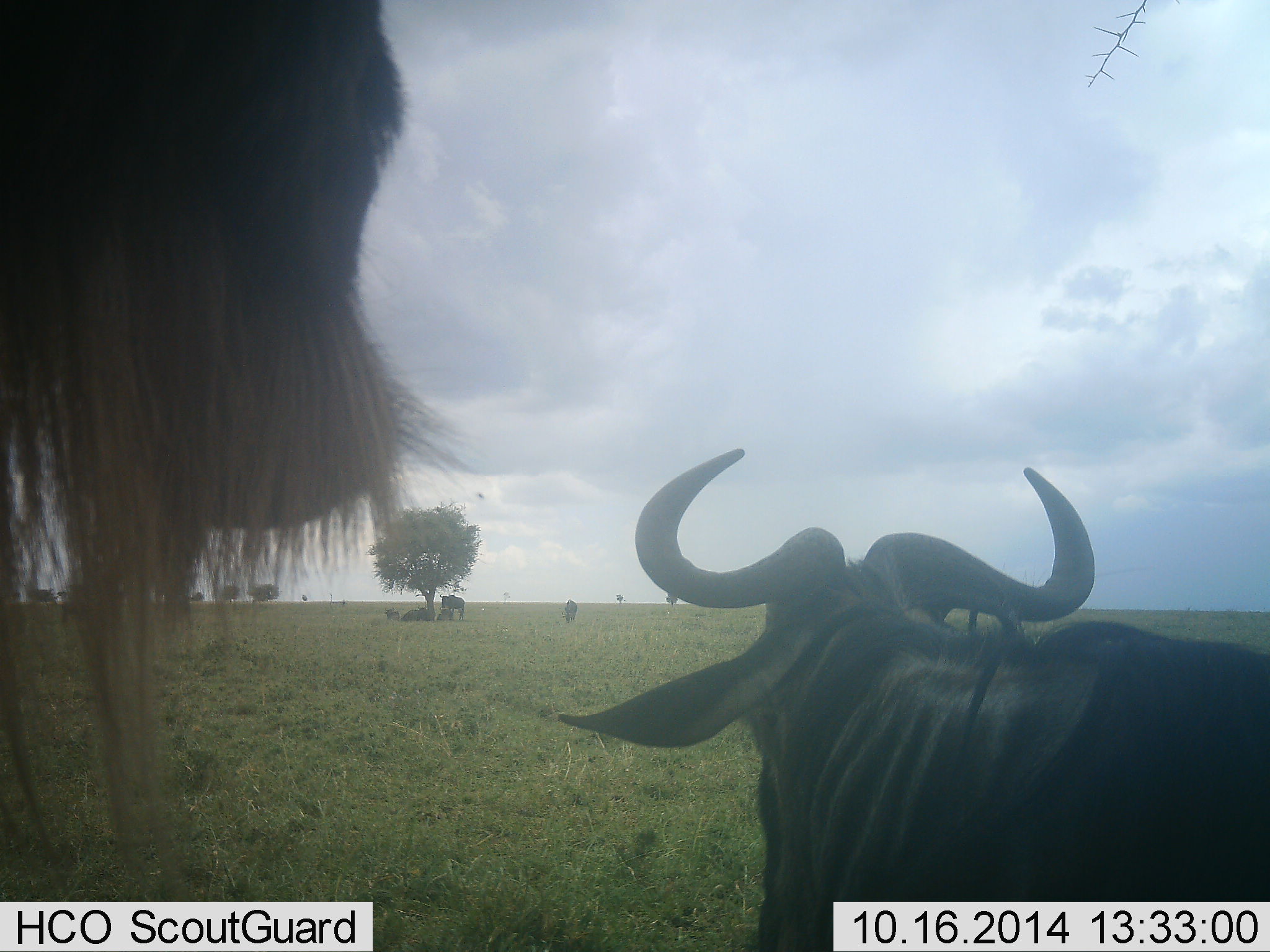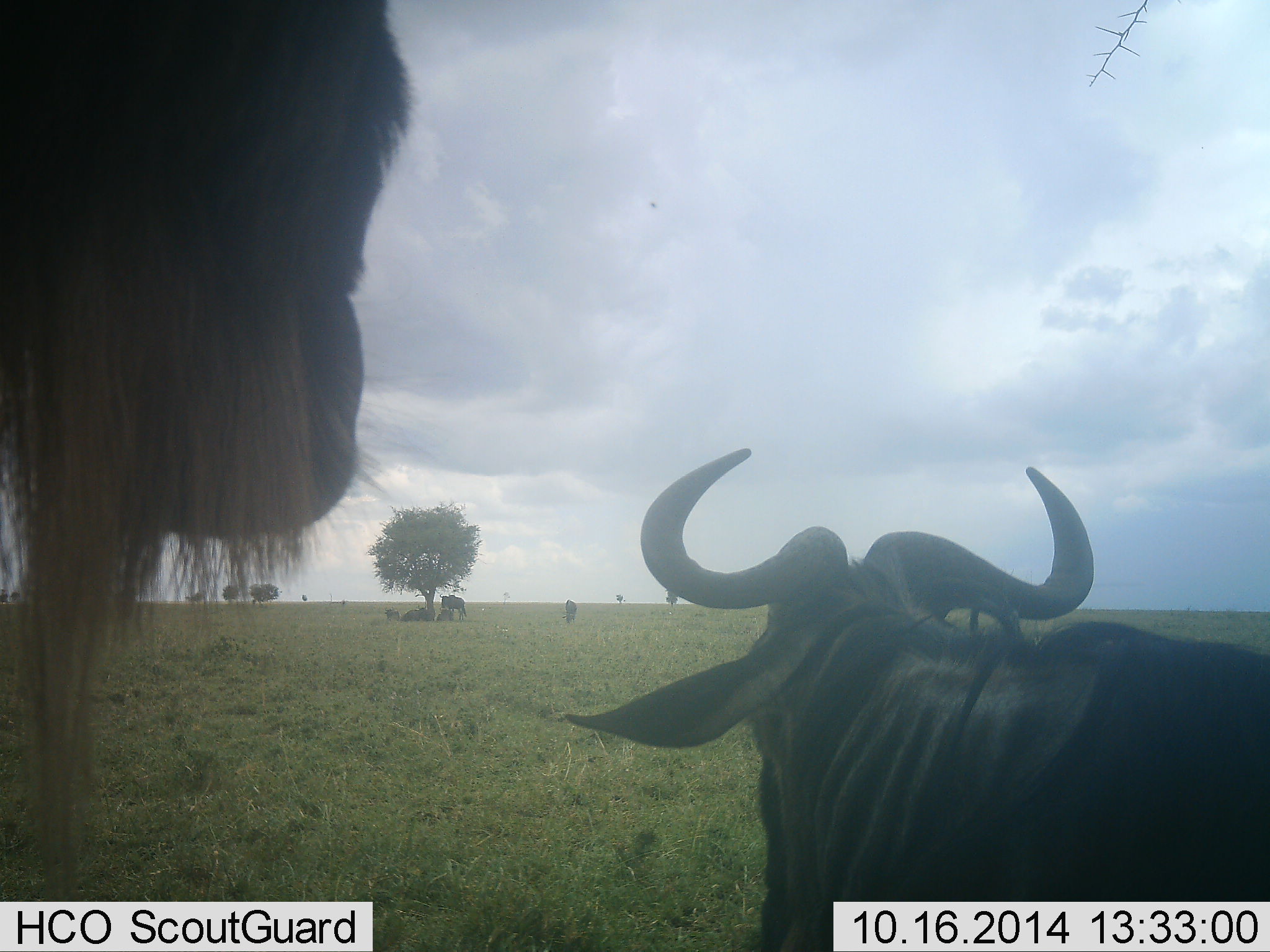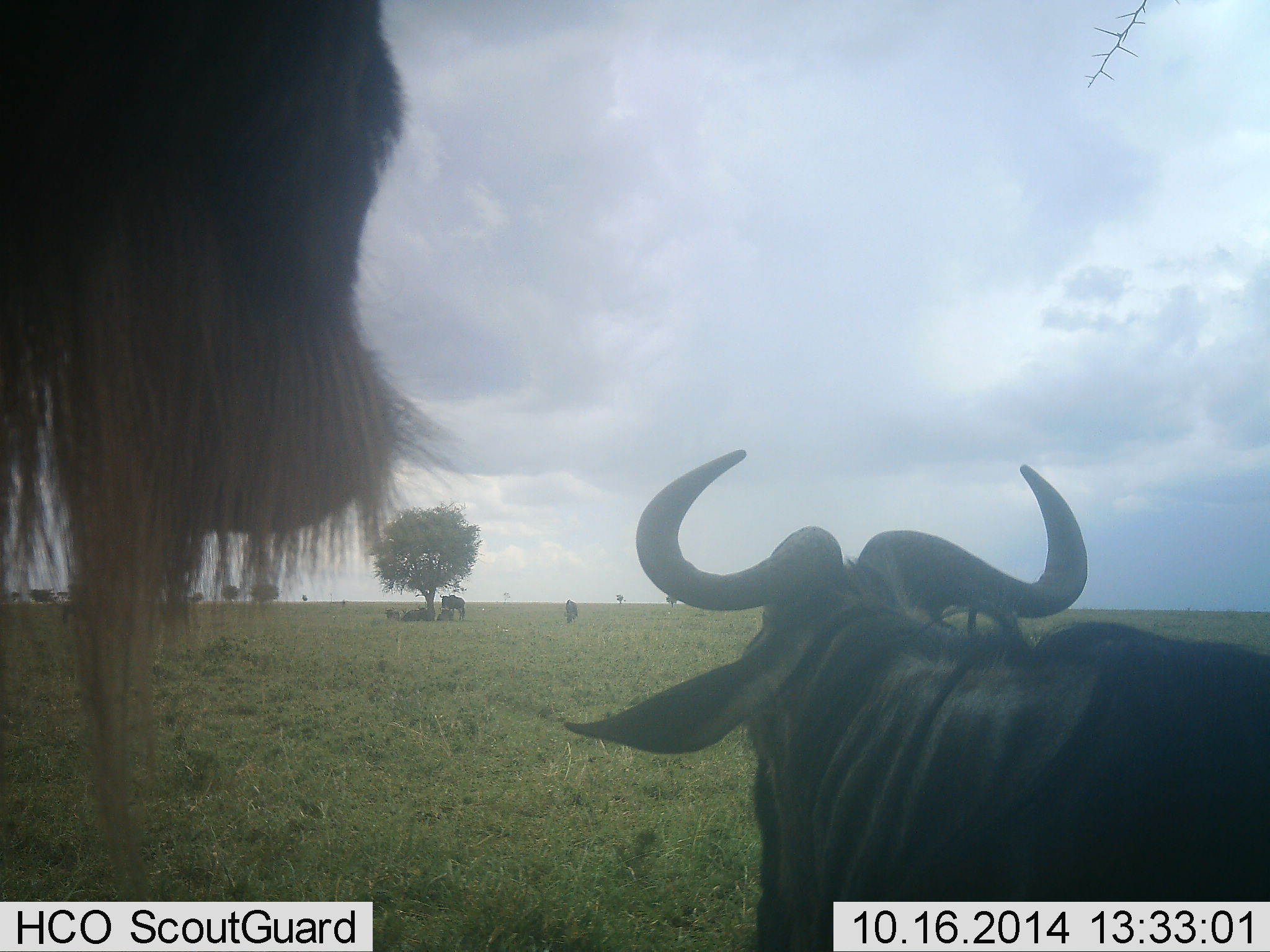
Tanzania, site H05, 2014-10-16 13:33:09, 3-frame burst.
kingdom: Animalia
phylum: Chordata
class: Mammalia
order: Artiodactyla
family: Bovidae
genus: Connochaetes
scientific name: Connochaetes taurinus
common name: blue wildebeest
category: wildebeest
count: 4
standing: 91%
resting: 73%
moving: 0%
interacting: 0%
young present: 0%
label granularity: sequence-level